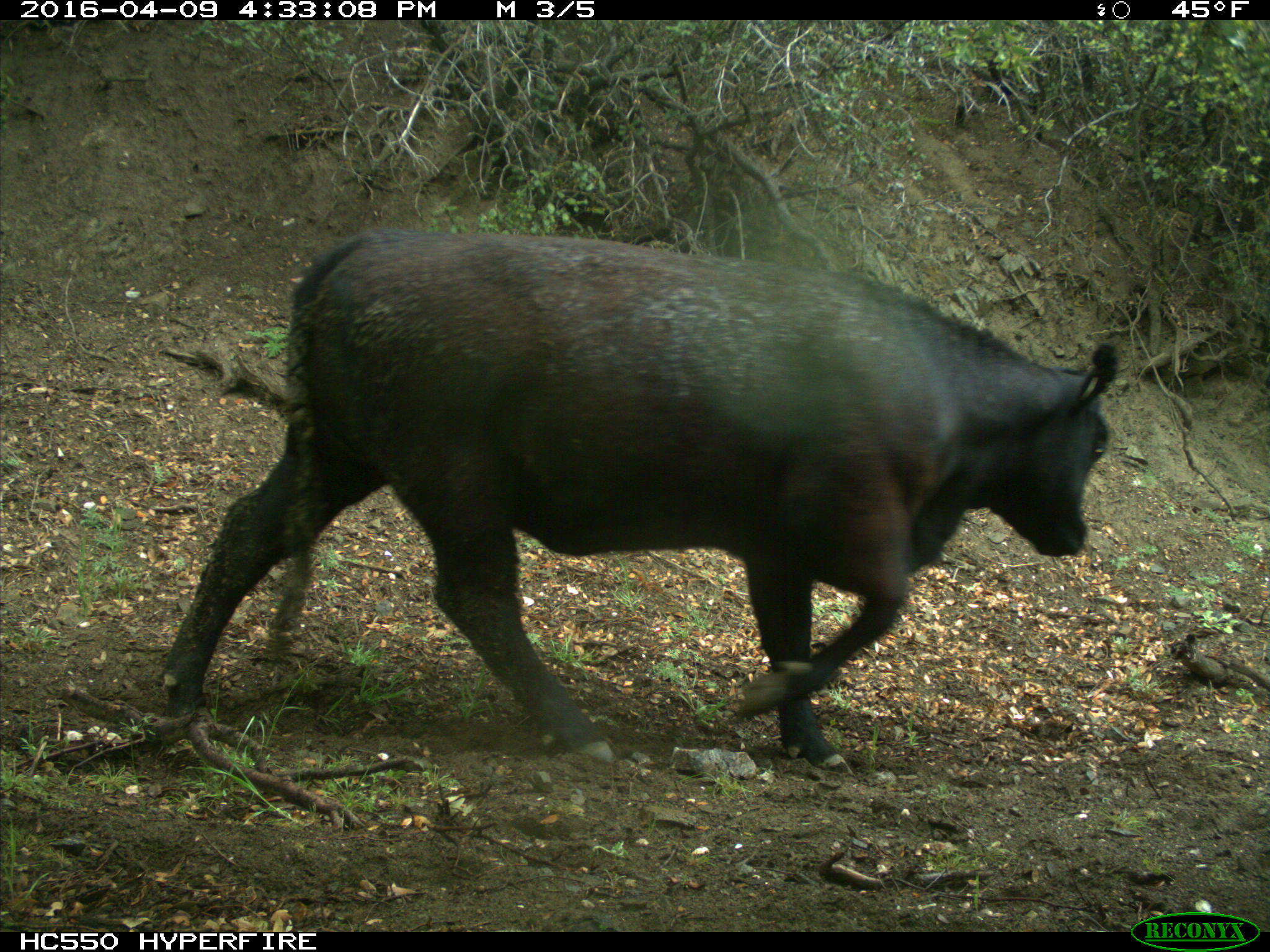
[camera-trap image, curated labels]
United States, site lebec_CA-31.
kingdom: Animalia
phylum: Chordata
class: Mammalia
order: Artiodactyla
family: Bovidae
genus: Bos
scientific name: Bos taurus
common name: domestic cow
Bos taurus (domestic cow).